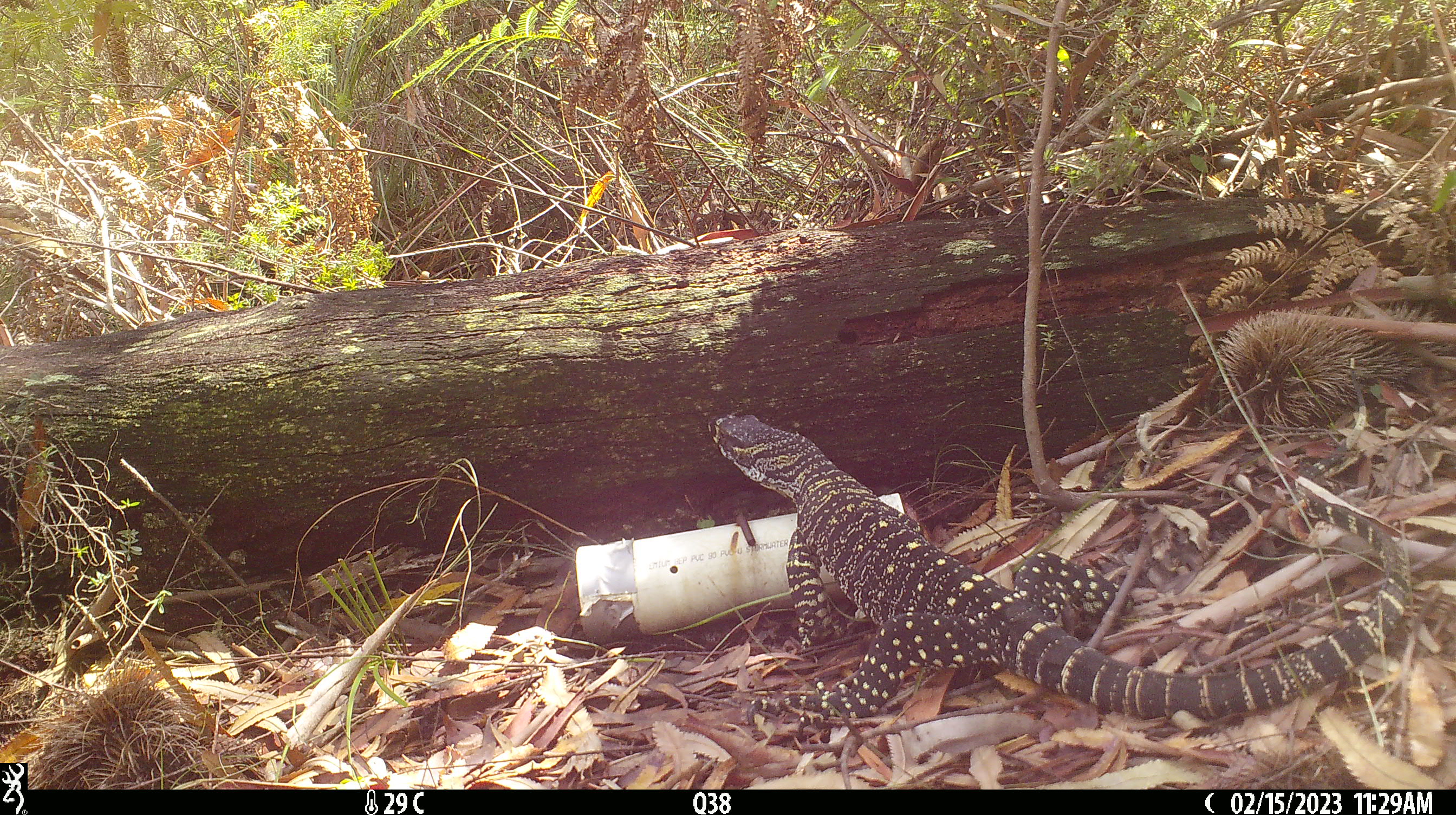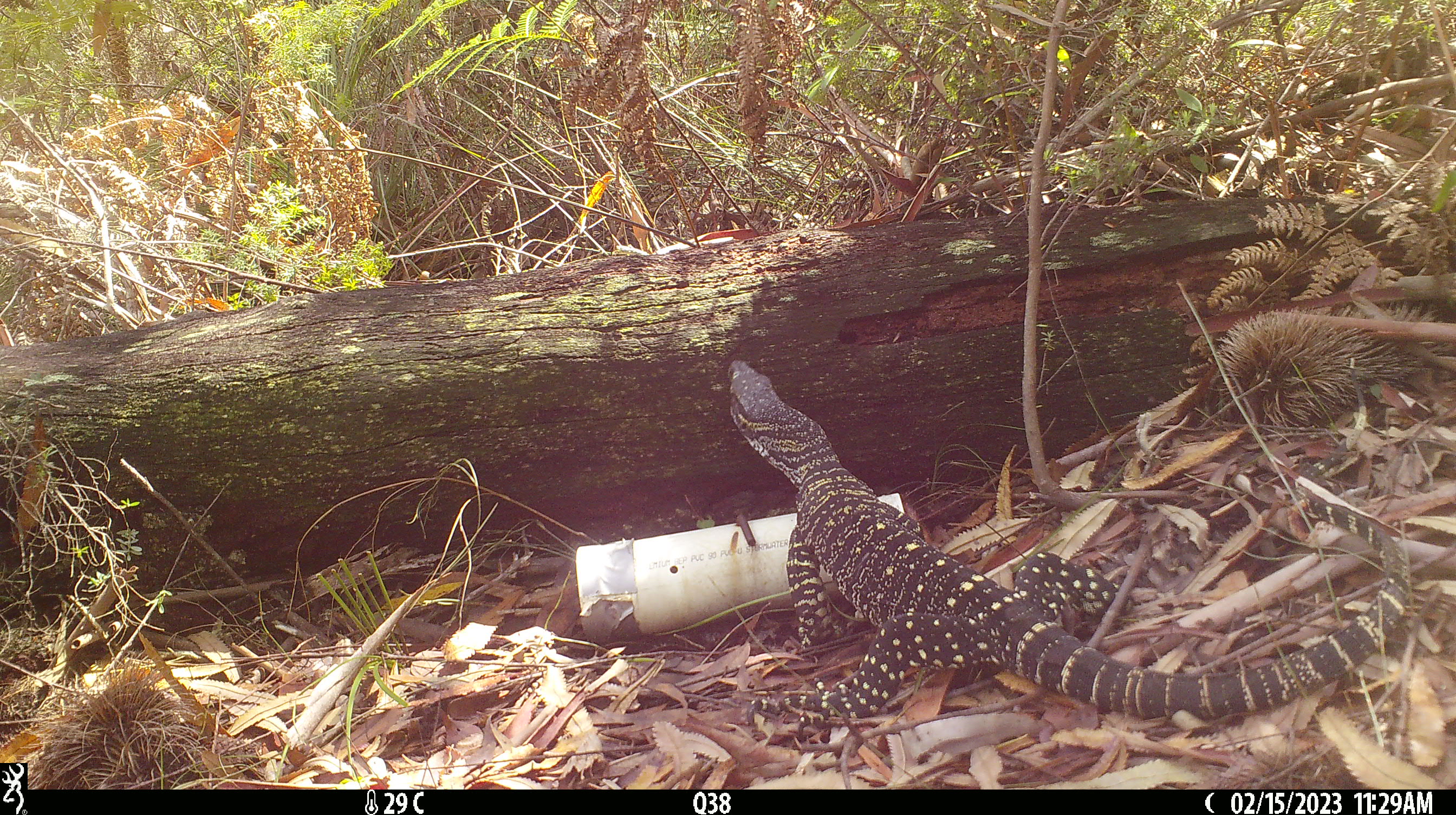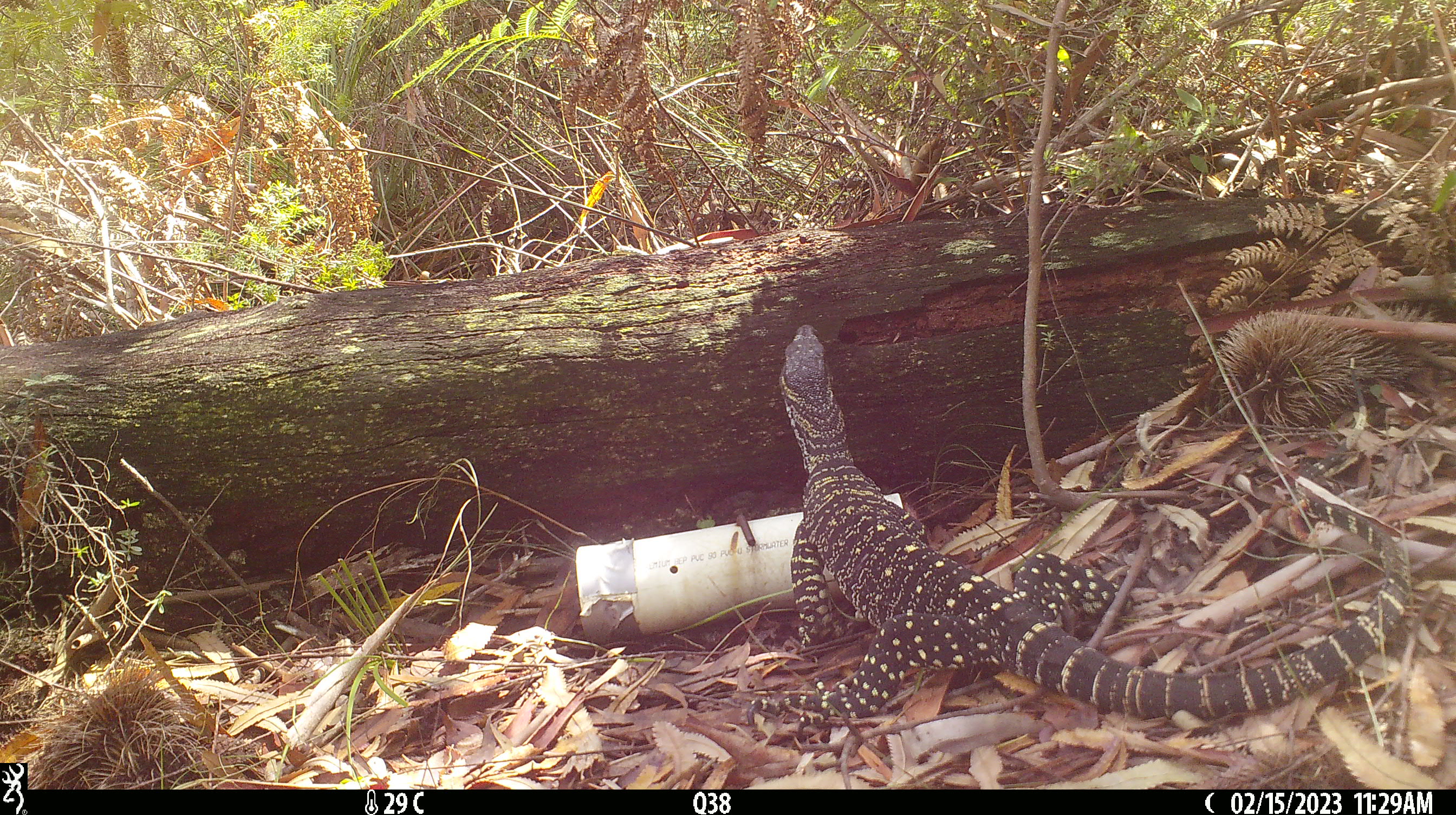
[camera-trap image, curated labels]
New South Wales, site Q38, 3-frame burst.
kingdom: Animalia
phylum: Chordata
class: Reptilia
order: Squamata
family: Varanidae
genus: Varanus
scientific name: Varanus varius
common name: lace monitor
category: goanna